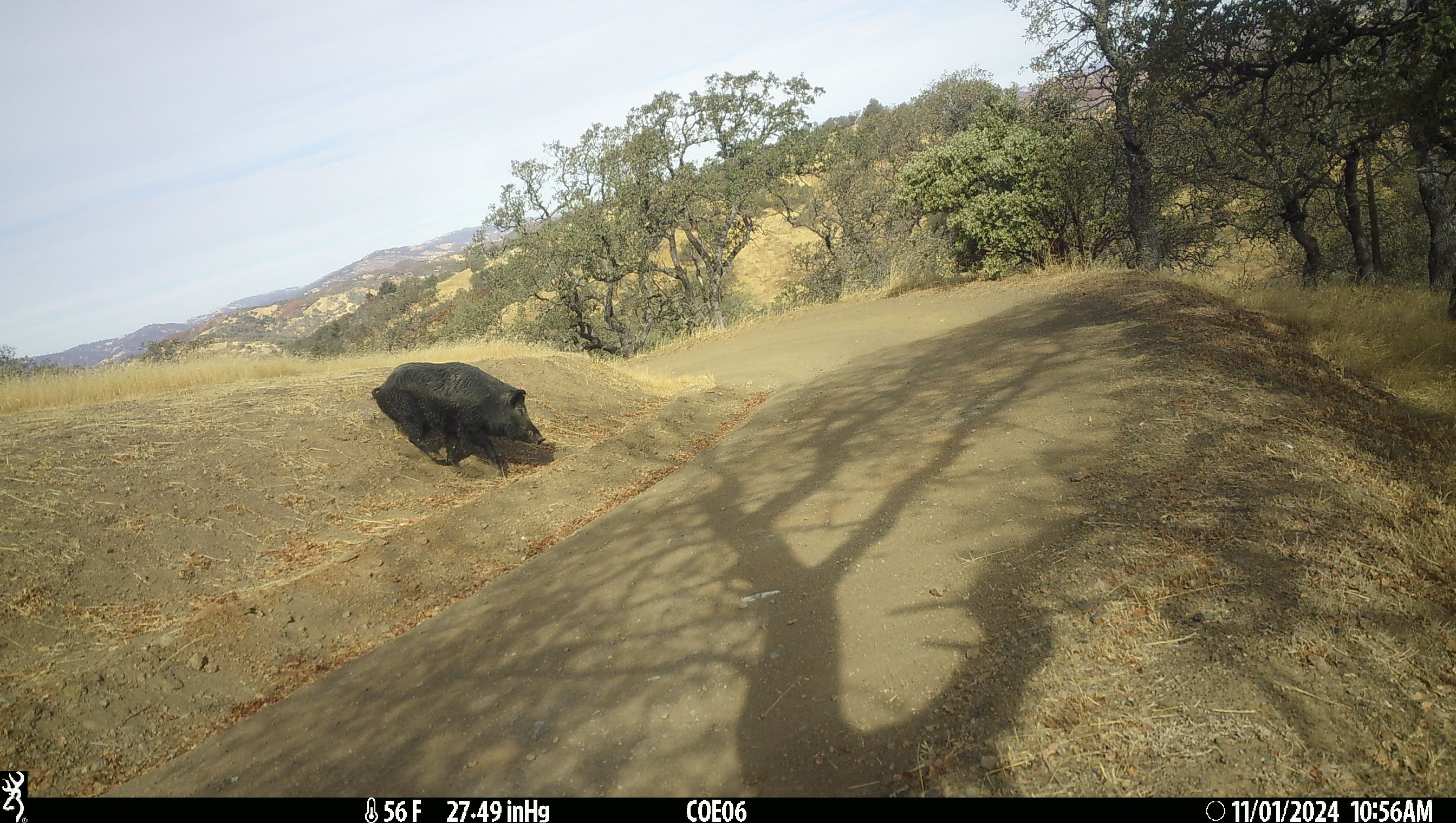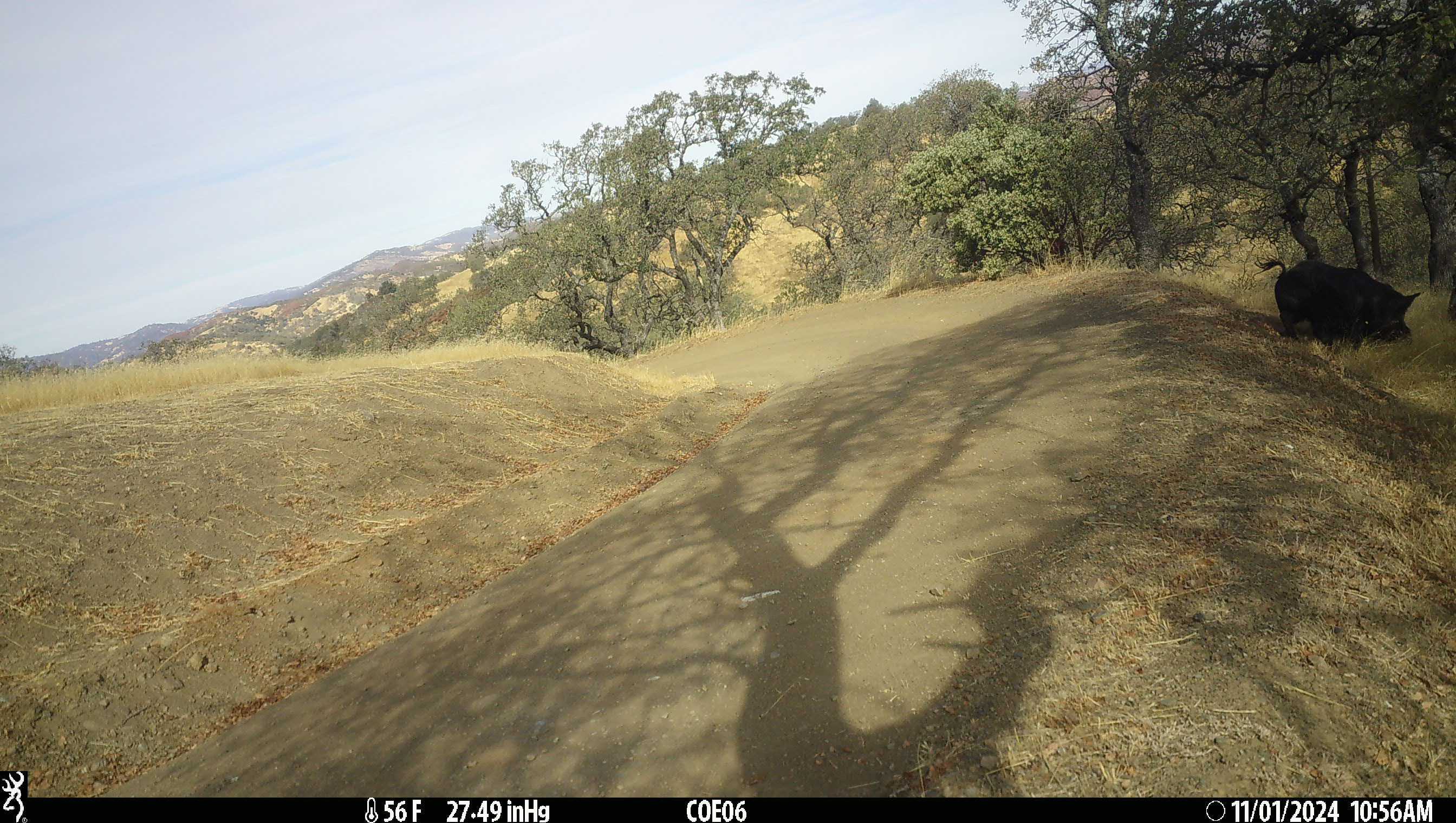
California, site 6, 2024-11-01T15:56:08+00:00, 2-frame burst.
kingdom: Animalia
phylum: Chordata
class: Mammalia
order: Artiodactyla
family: Suidae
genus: Sus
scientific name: Sus scrofa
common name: wild boar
Wild boar (Sus scrofa).